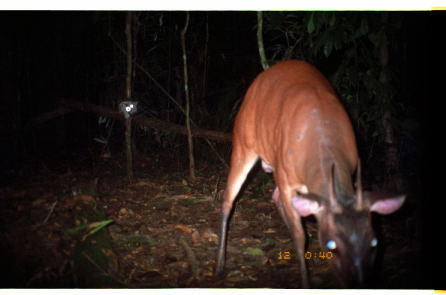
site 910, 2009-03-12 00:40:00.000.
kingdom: Animalia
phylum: Chordata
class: Mammalia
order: Artiodactyla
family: Cervidae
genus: Mazama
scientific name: Mazama americana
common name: red brocket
Mazama americana (red brocket).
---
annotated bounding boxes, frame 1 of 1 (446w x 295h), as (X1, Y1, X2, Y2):
mazama americana: (213, 59, 408, 288)